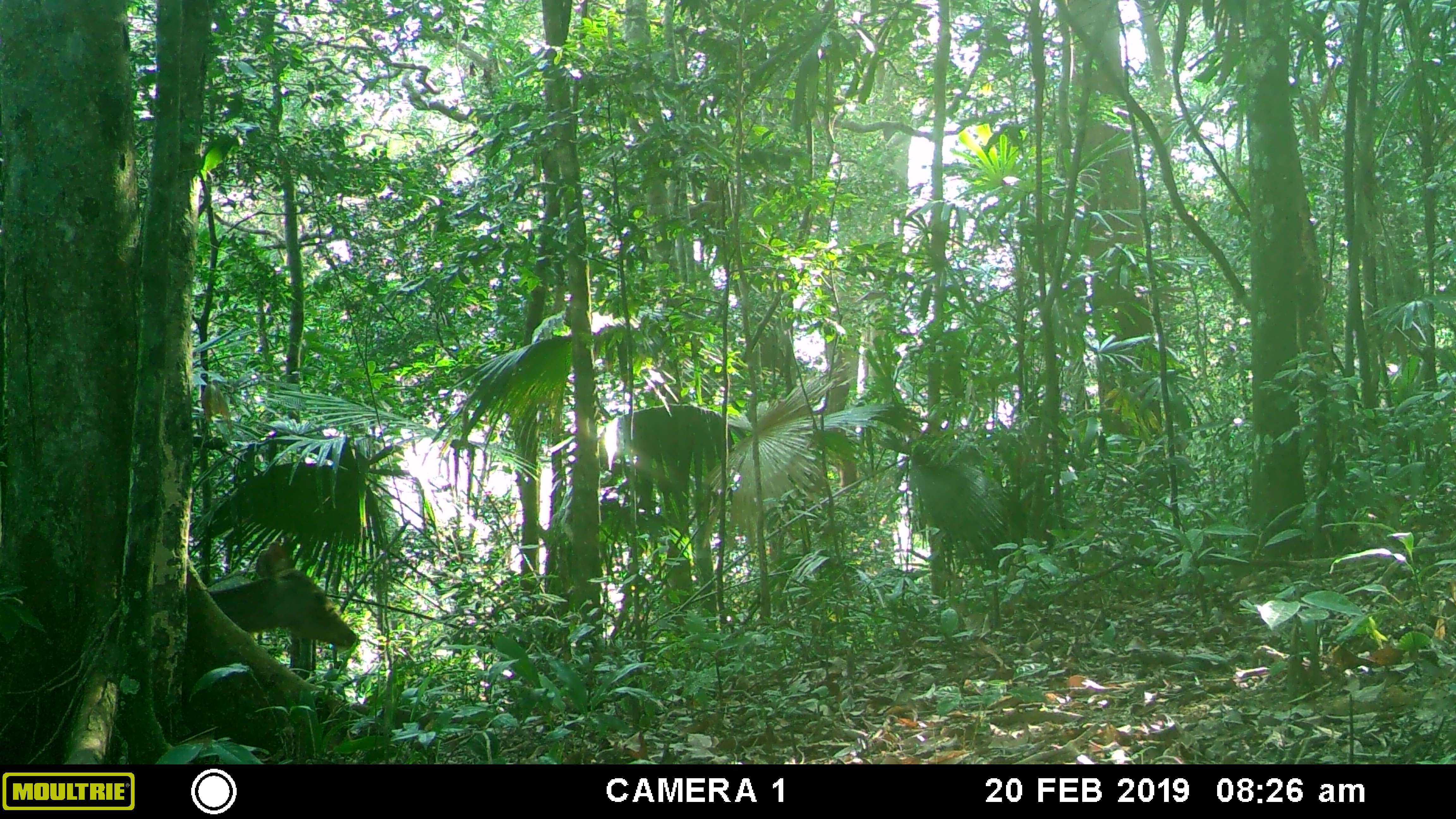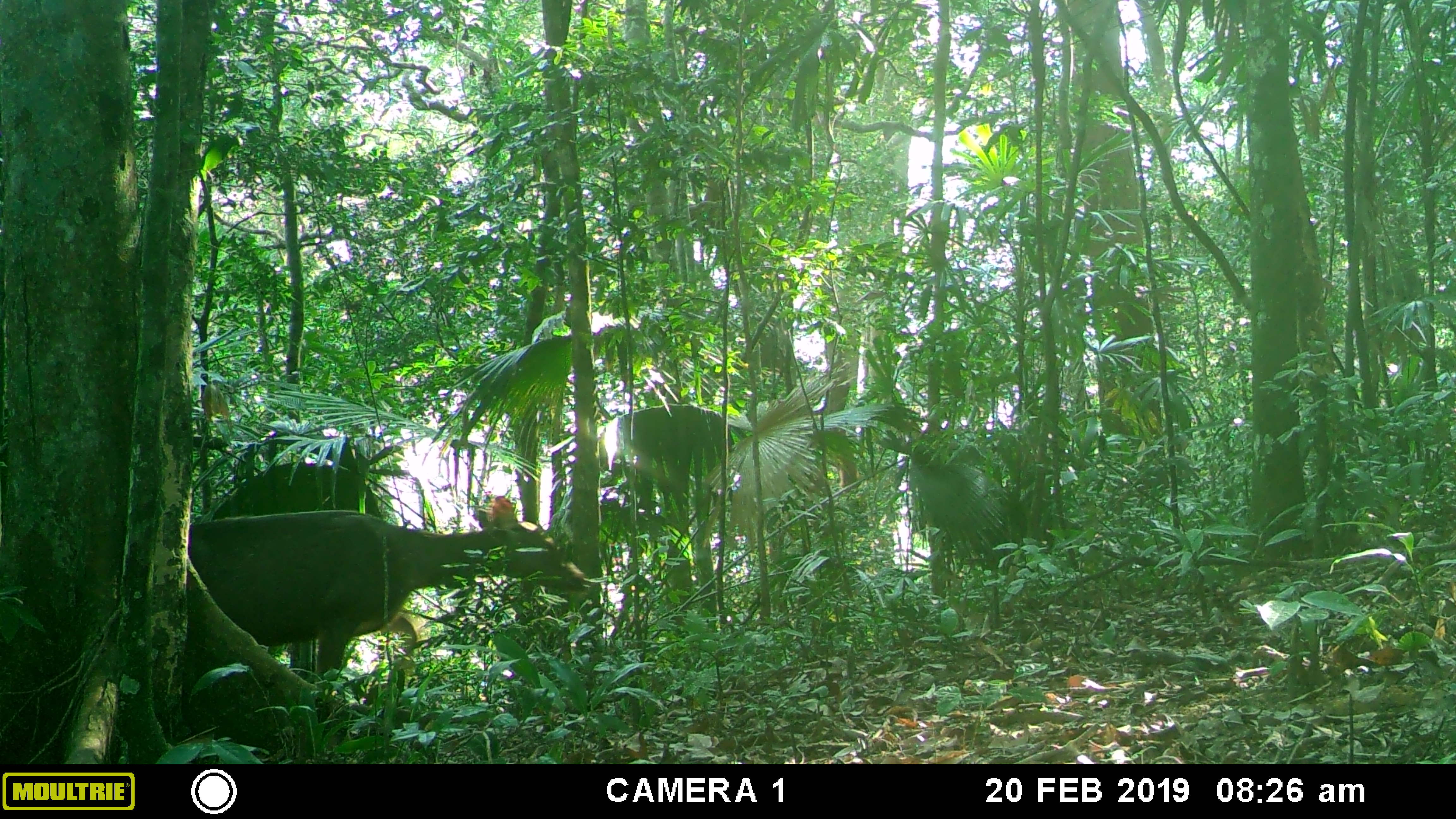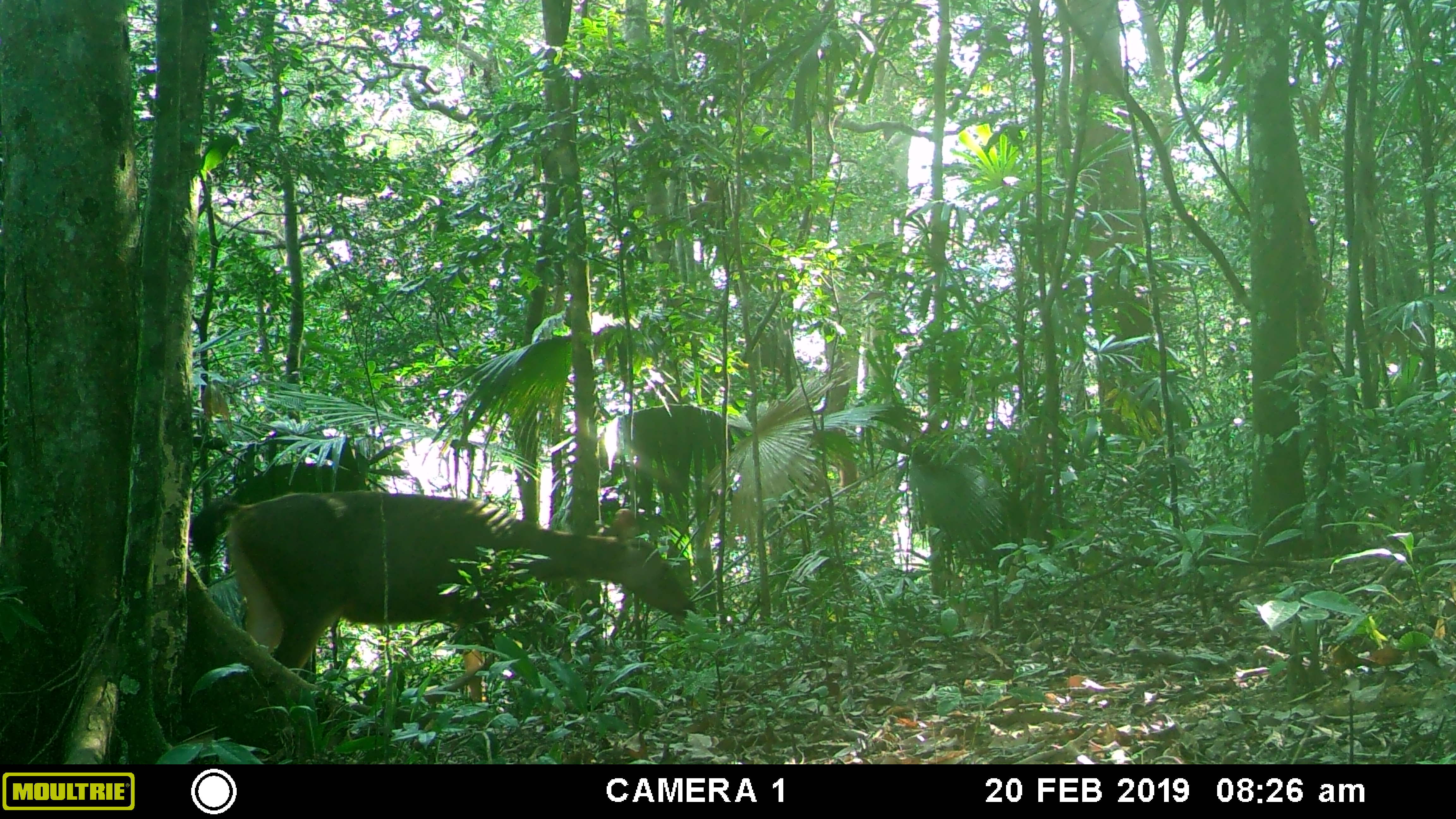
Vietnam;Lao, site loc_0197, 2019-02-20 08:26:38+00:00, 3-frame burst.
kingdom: Animalia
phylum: Chordata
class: Mammalia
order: Artiodactyla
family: Cervidae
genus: Rusa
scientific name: Rusa unicolor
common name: sambar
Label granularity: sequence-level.